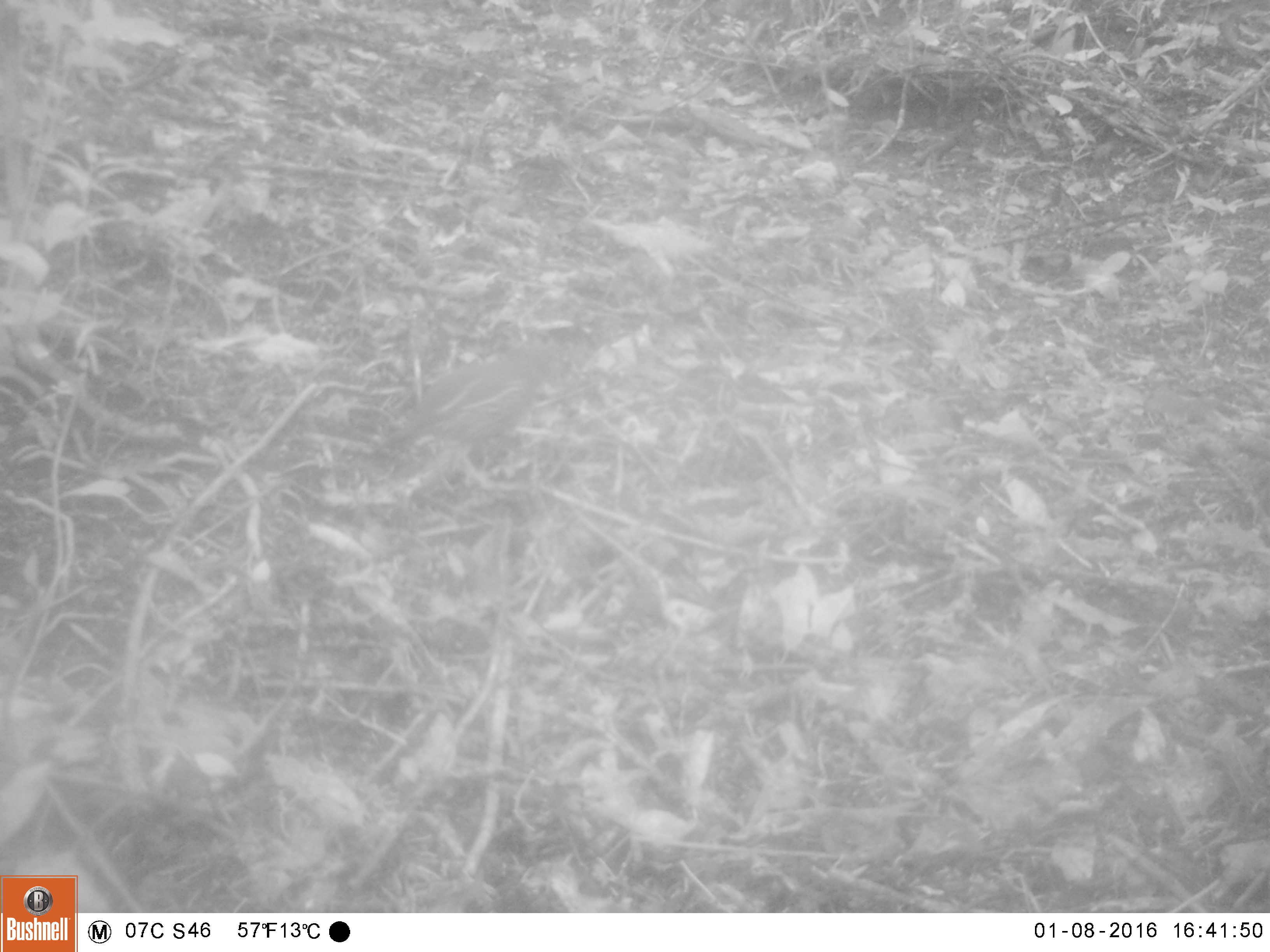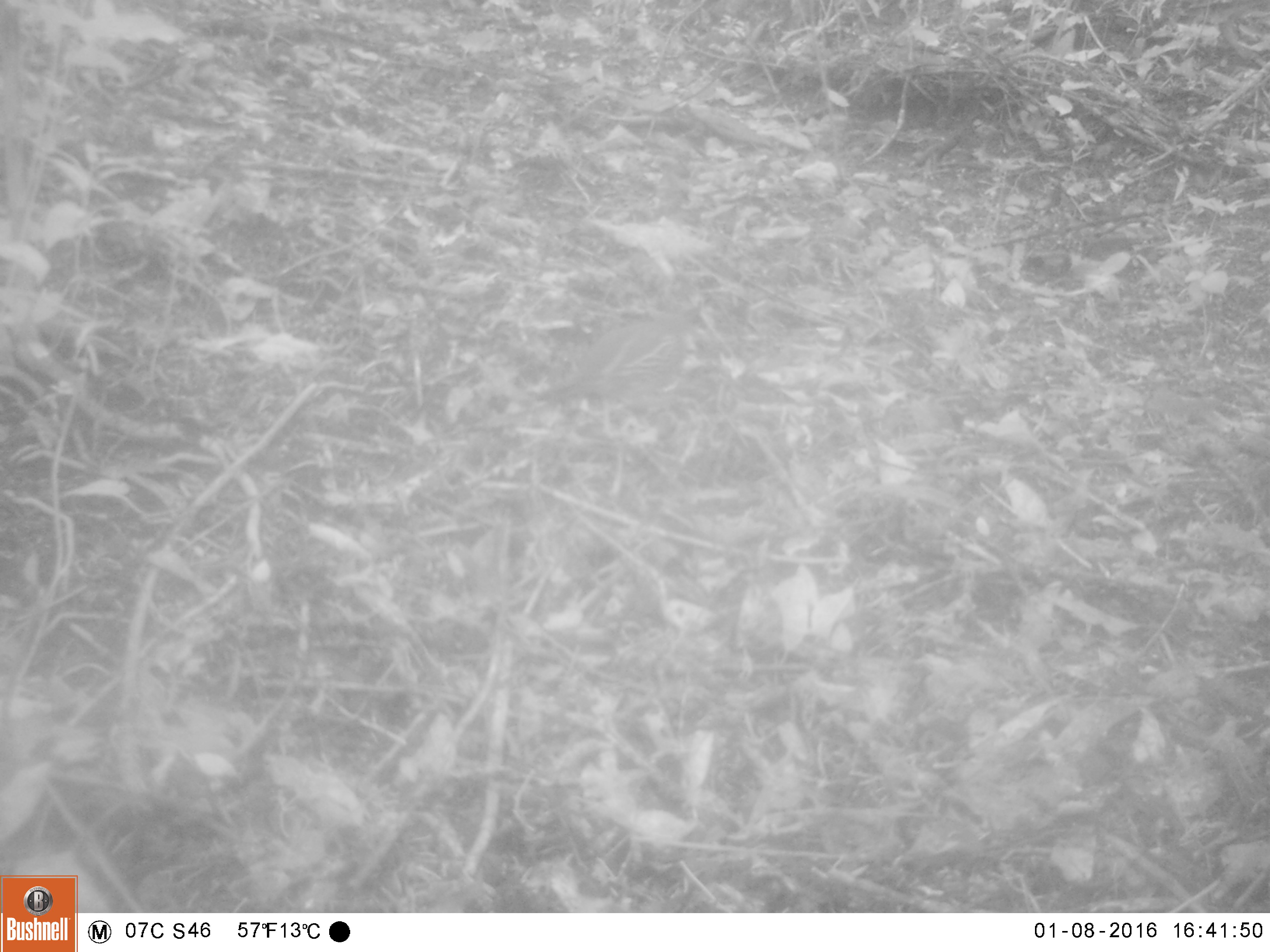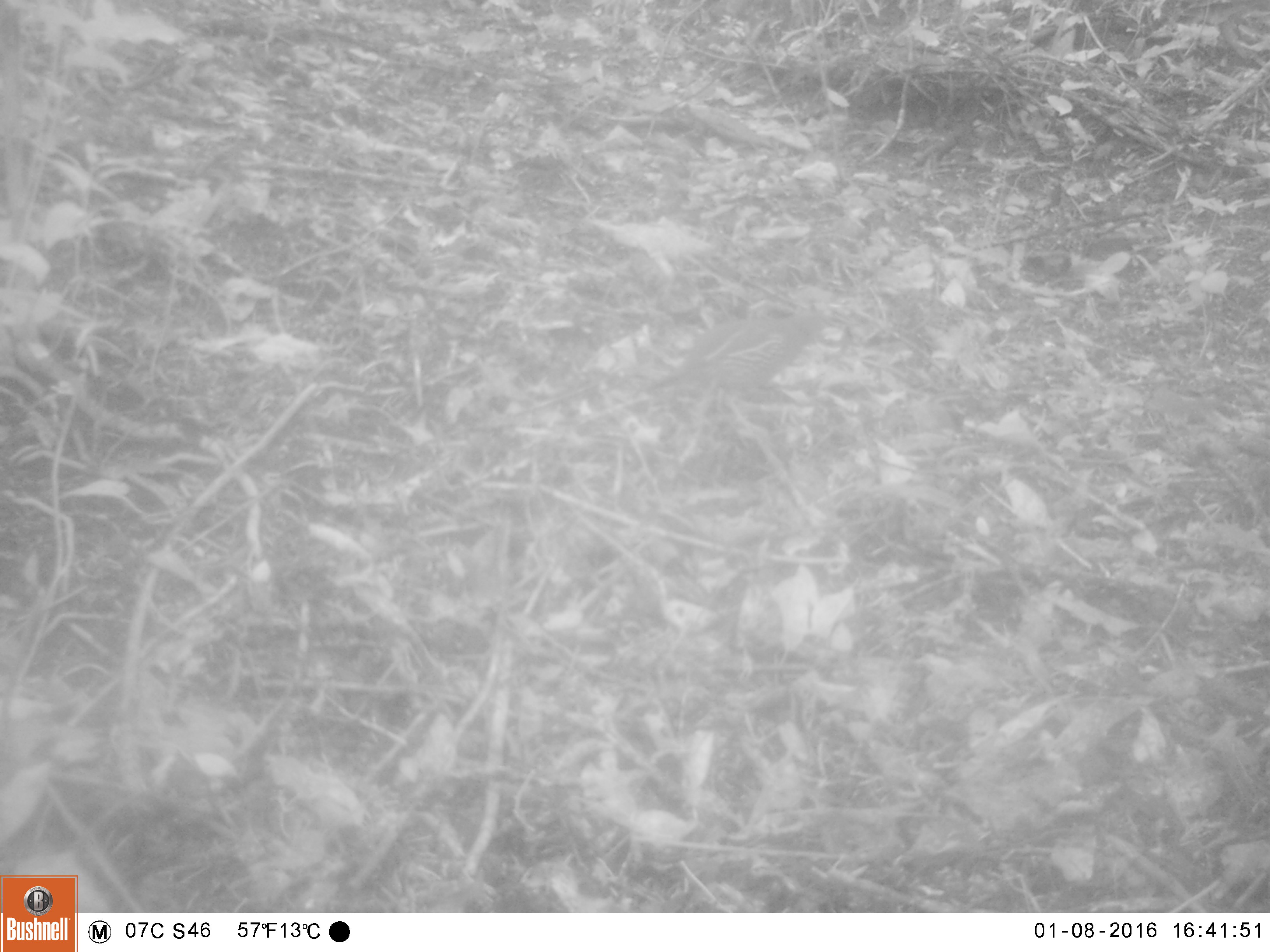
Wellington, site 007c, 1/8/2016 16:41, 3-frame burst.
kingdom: Animalia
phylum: Chordata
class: Aves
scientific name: Aves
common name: bird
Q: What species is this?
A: Bird (Aves).